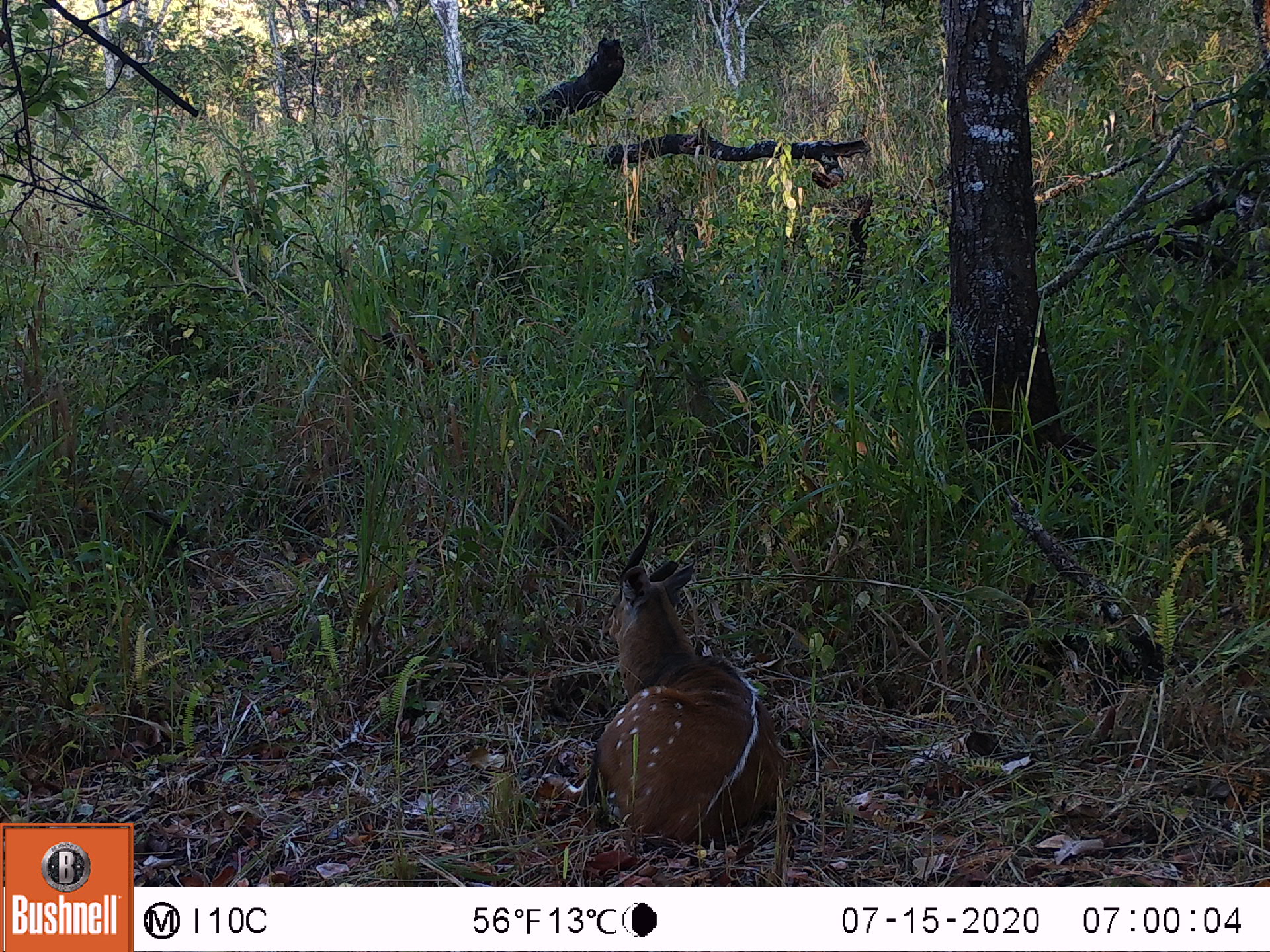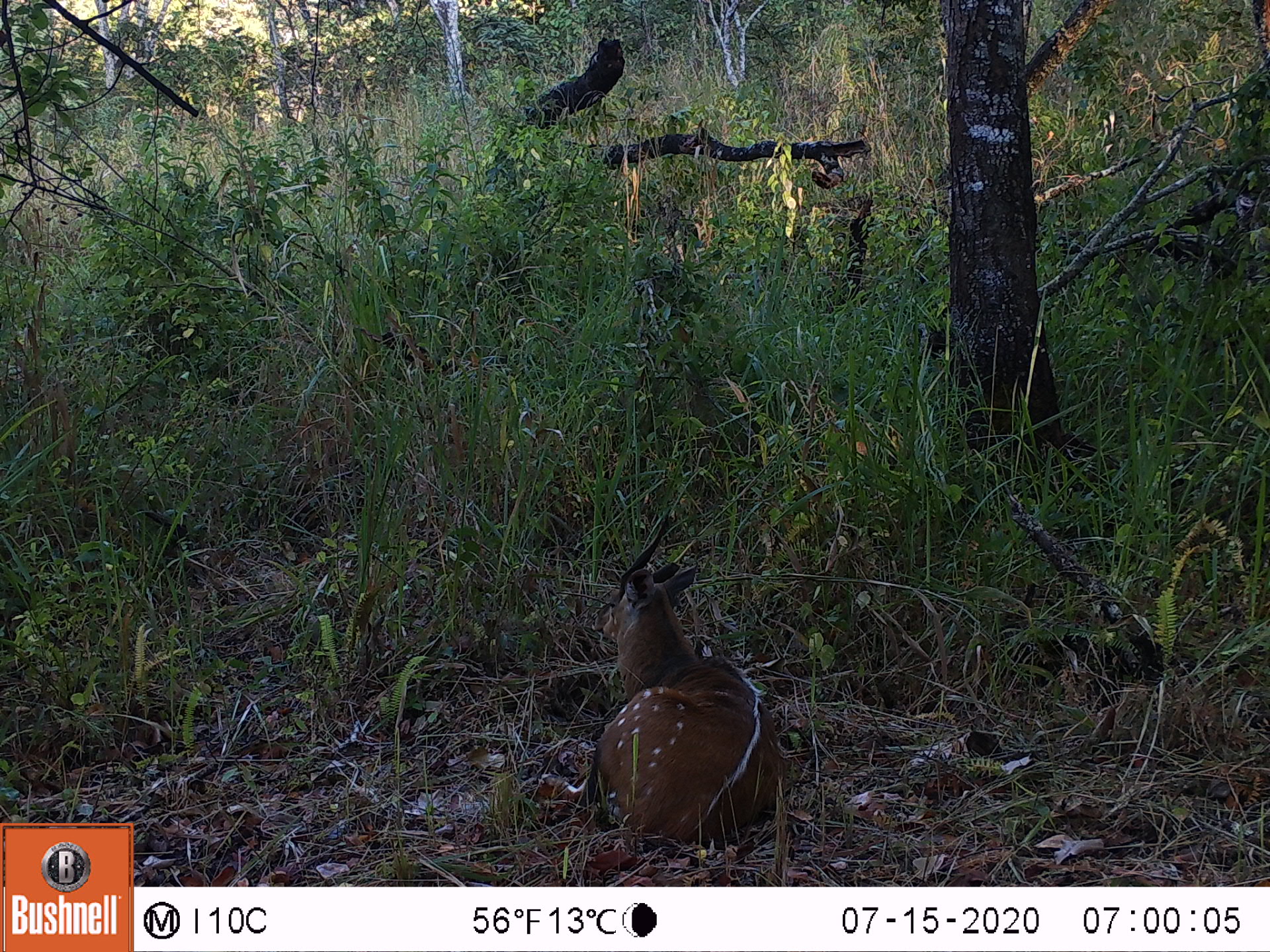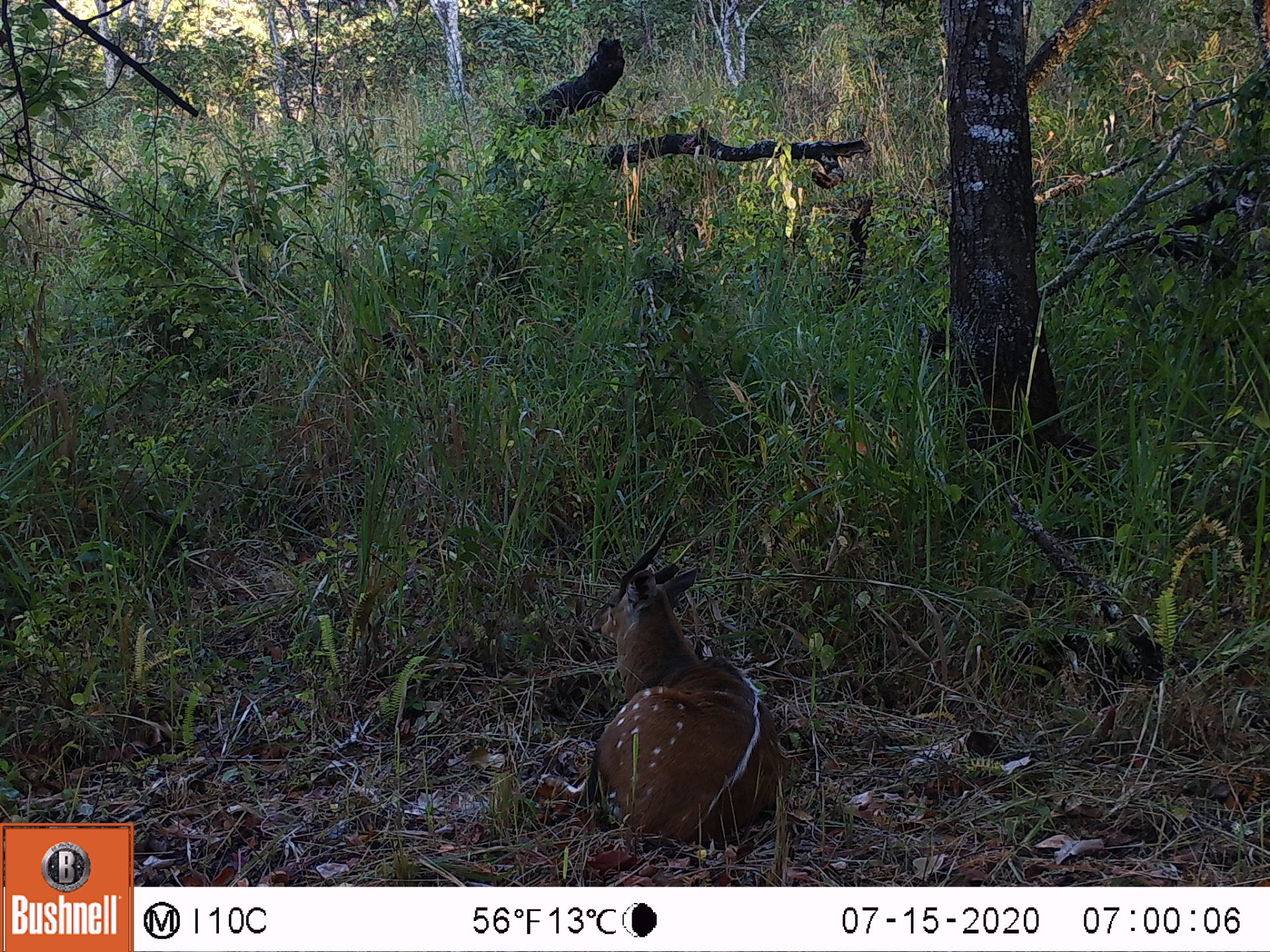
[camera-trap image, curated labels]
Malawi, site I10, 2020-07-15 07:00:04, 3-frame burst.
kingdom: Animalia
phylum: Chordata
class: Mammalia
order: Artiodactyla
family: Bovidae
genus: Tragelaphus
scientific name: Tragelaphus sylvaticus sylvaticus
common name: cape bushbuck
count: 1